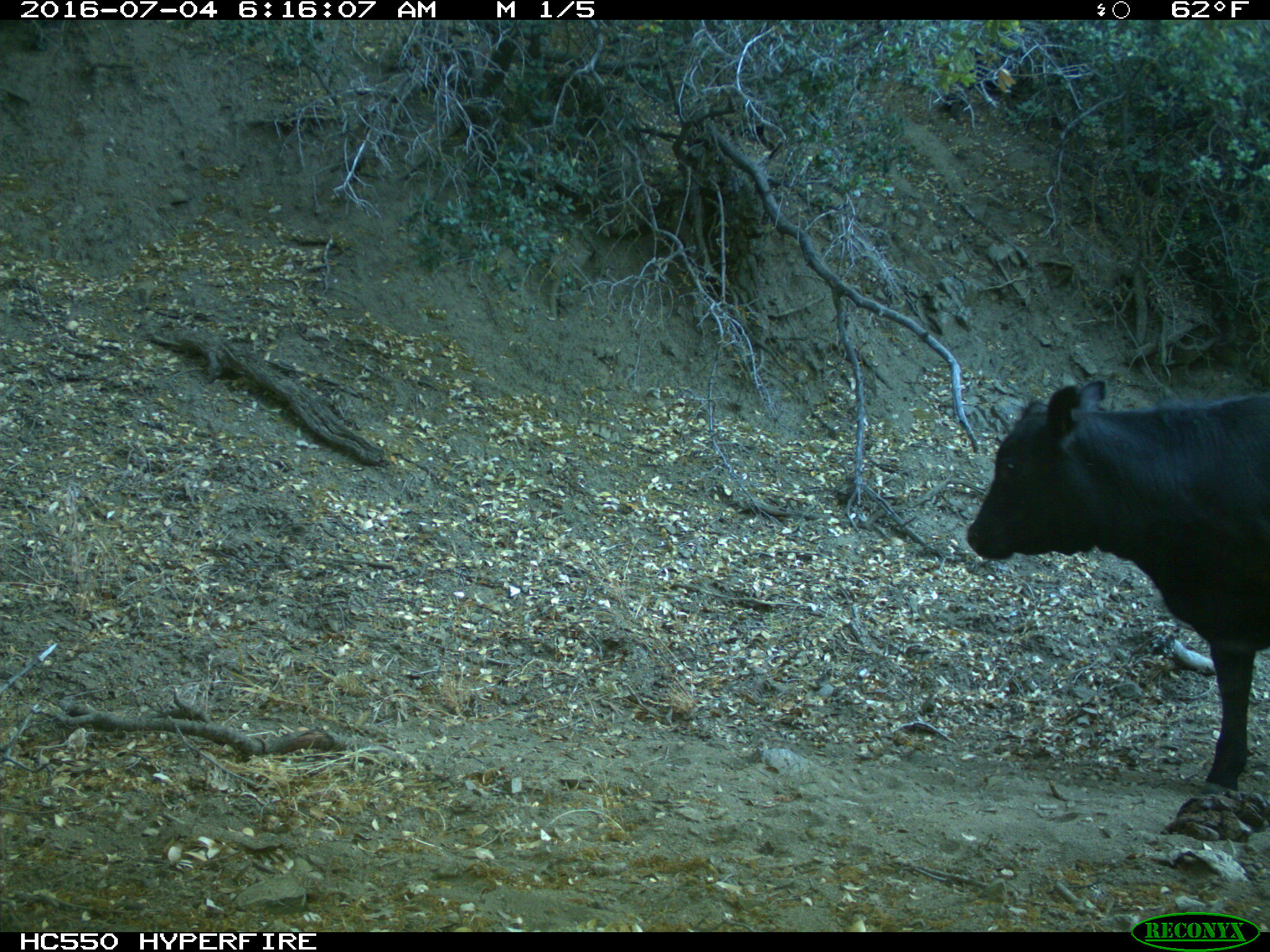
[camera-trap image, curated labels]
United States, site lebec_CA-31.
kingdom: Animalia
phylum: Chordata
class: Mammalia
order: Artiodactyla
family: Bovidae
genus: Bos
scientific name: Bos taurus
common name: domestic cow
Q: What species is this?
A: Bos taurus (domestic cow).